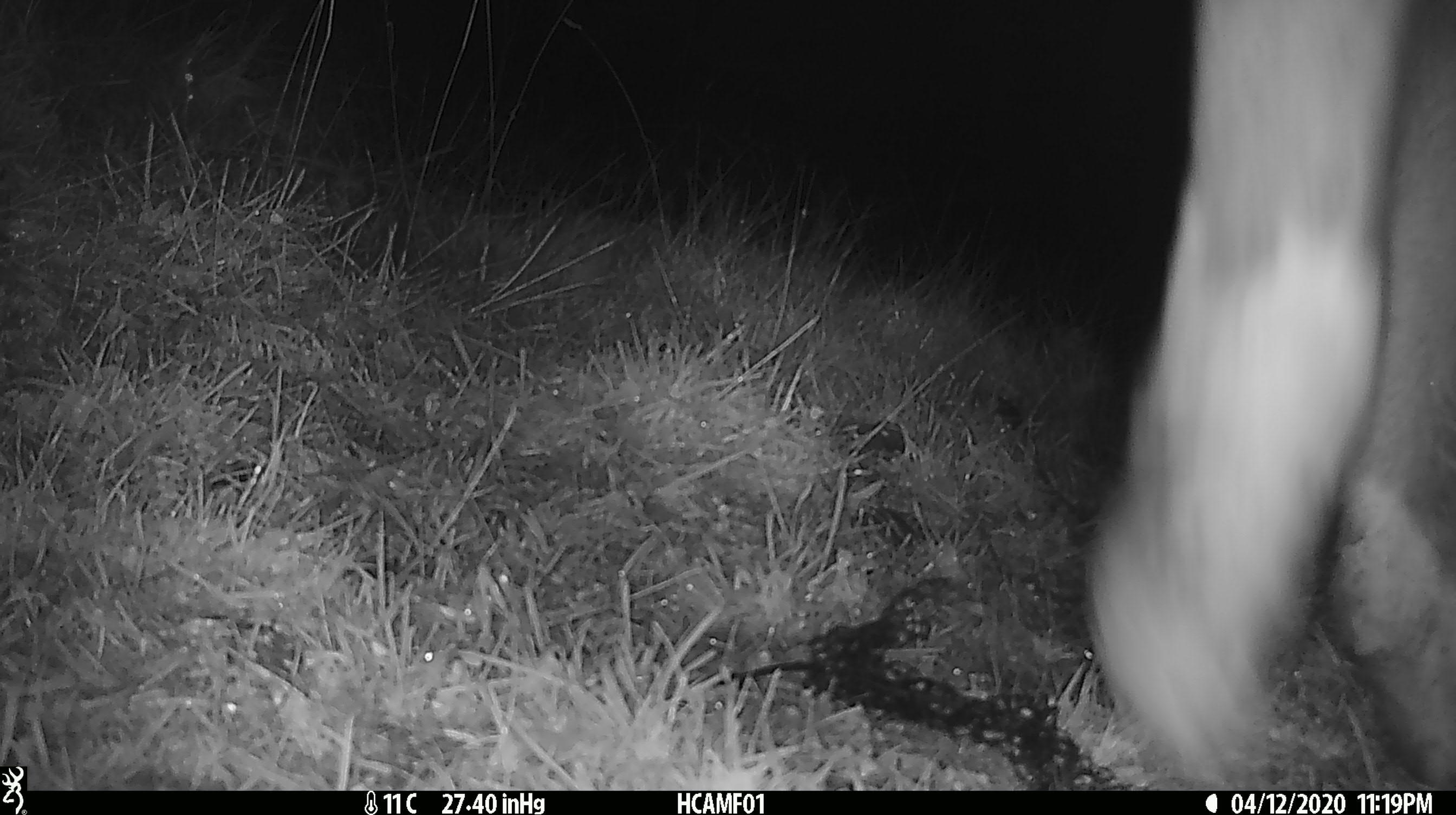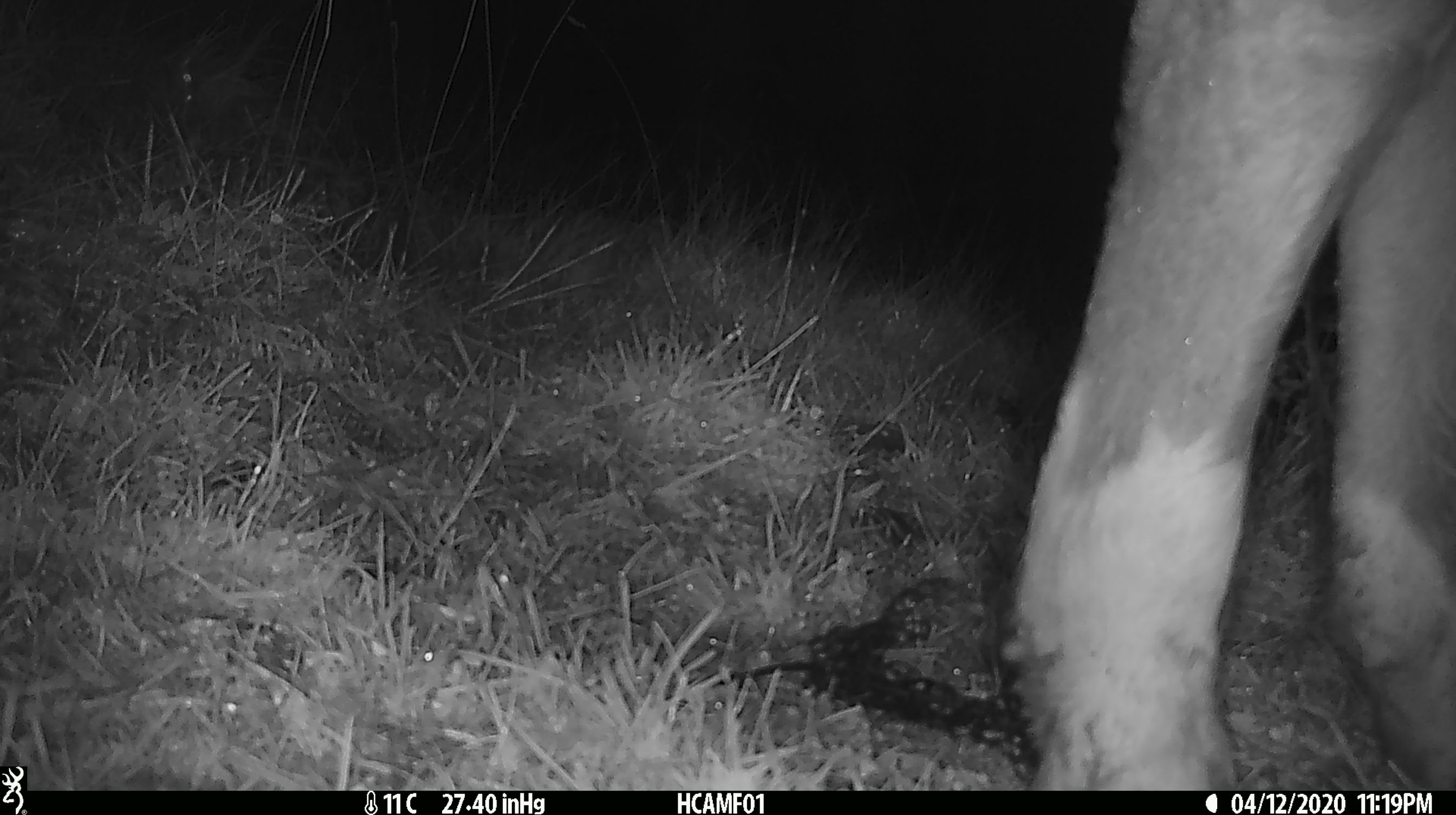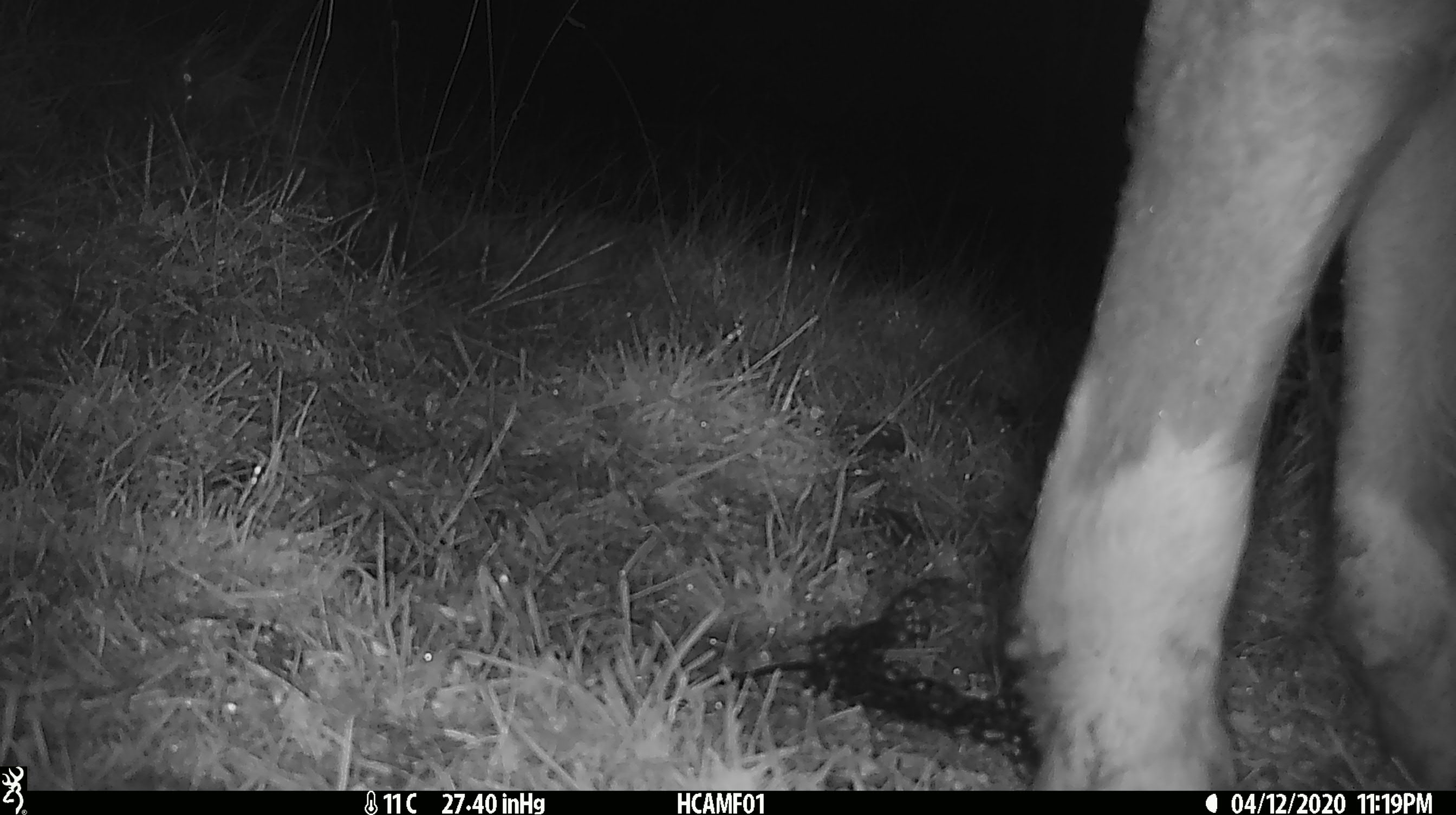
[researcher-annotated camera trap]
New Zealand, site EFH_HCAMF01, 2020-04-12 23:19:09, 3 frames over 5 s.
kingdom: Animalia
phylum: Chordata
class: Mammalia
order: Artiodactyla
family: Bovidae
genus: Bos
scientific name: Bos taurus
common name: domestic cow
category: cow